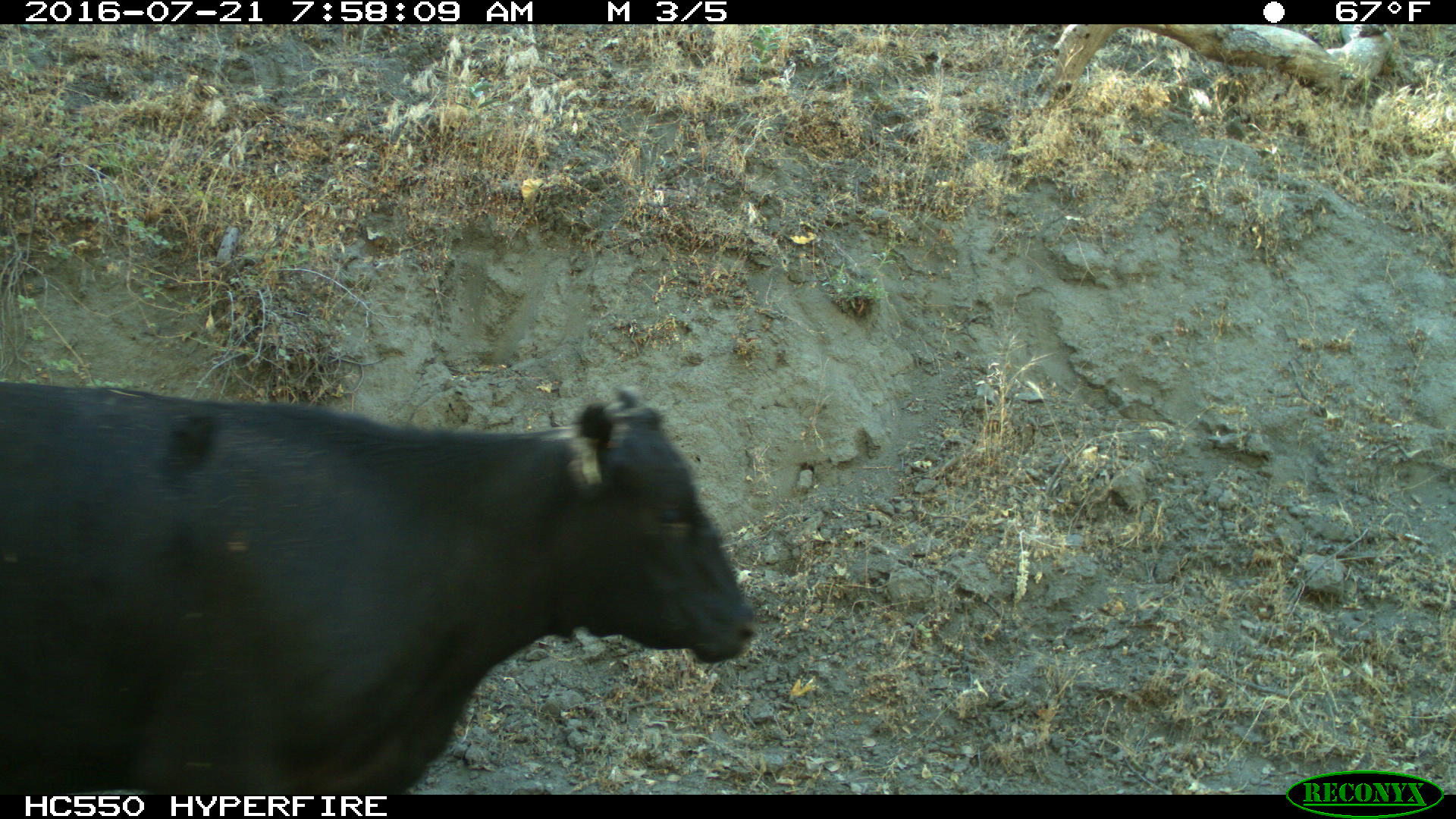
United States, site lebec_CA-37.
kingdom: Animalia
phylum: Chordata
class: Mammalia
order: Artiodactyla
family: Bovidae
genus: Bos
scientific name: Bos taurus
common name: domestic cow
Bos taurus (domestic cow).